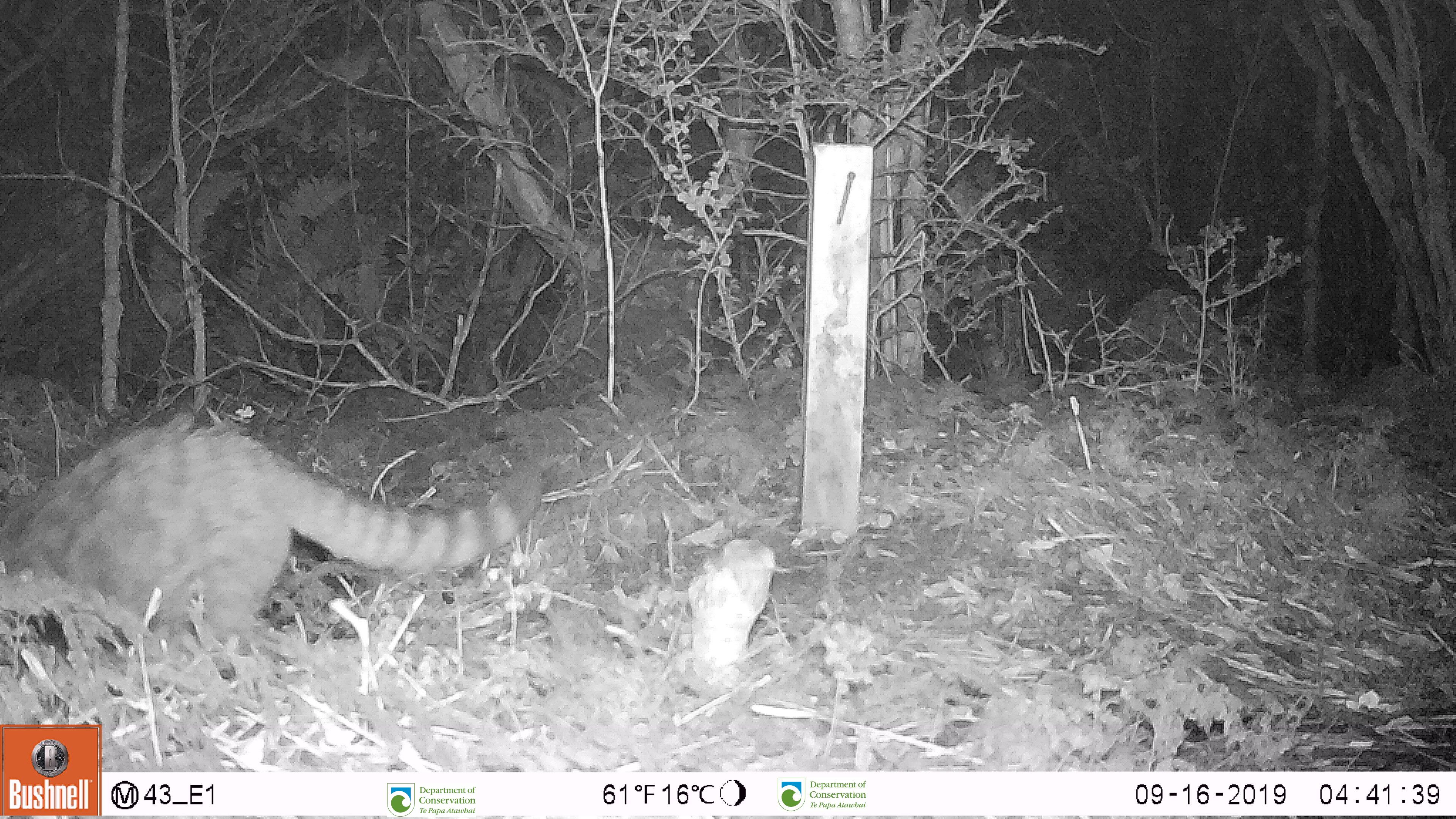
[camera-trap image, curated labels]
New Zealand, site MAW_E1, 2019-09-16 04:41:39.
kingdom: Animalia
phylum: Chordata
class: Mammalia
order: Carnivora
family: Felidae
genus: Felis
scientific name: Felis catus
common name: domestic cat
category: cat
Cat (domestic cat) (Felis catus).